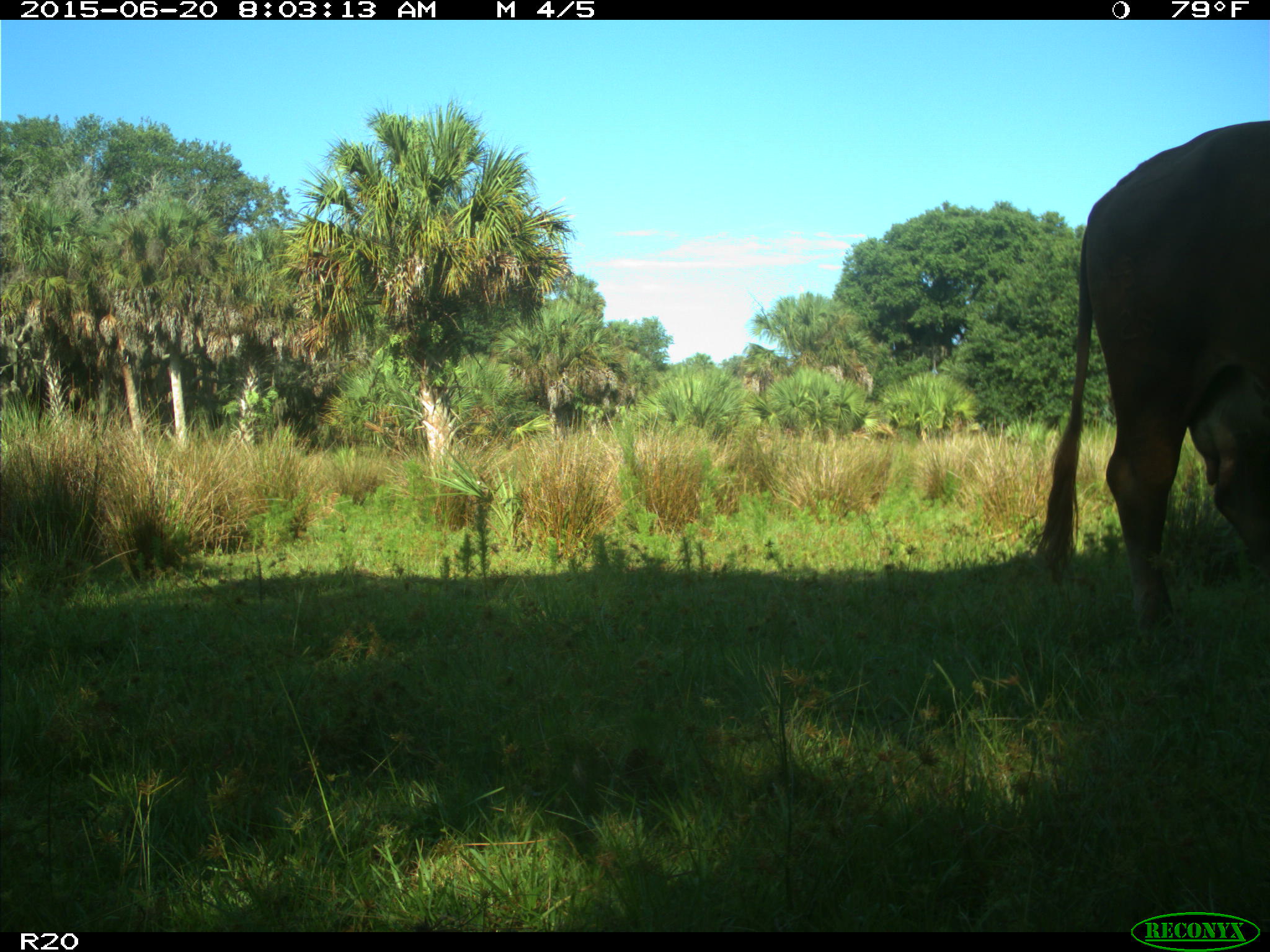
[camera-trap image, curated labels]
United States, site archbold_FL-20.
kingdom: Animalia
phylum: Chordata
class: Mammalia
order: Artiodactyla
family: Bovidae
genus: Bos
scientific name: Bos taurus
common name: domestic cow